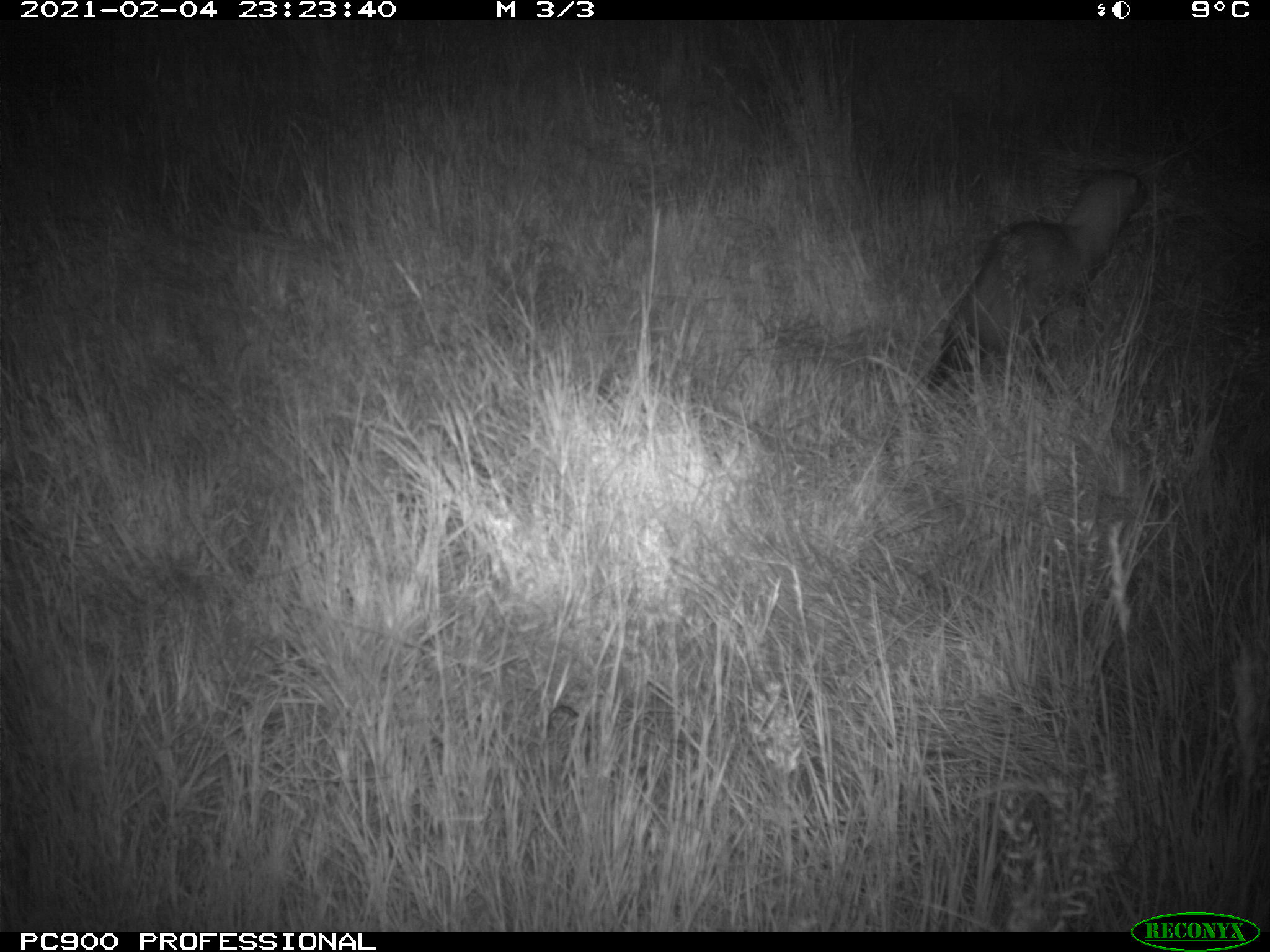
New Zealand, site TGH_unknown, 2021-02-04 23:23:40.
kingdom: Animalia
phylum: Chordata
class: Mammalia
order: Carnivora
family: Mustelidae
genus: Mustela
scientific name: Mustela furo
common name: ferret